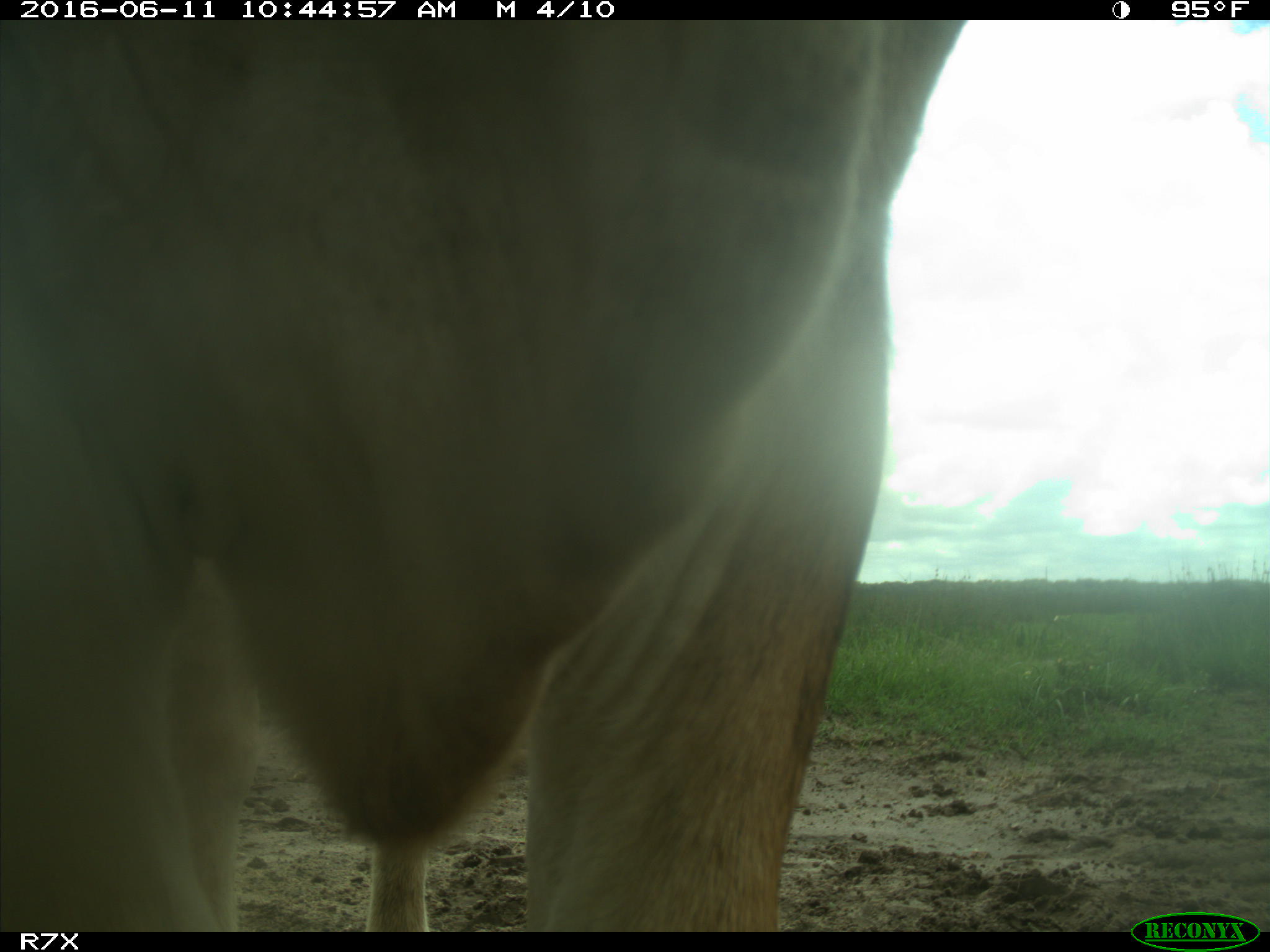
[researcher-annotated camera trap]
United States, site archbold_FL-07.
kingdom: Animalia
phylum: Chordata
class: Mammalia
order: Artiodactyla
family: Bovidae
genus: Bos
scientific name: Bos taurus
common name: domestic cow